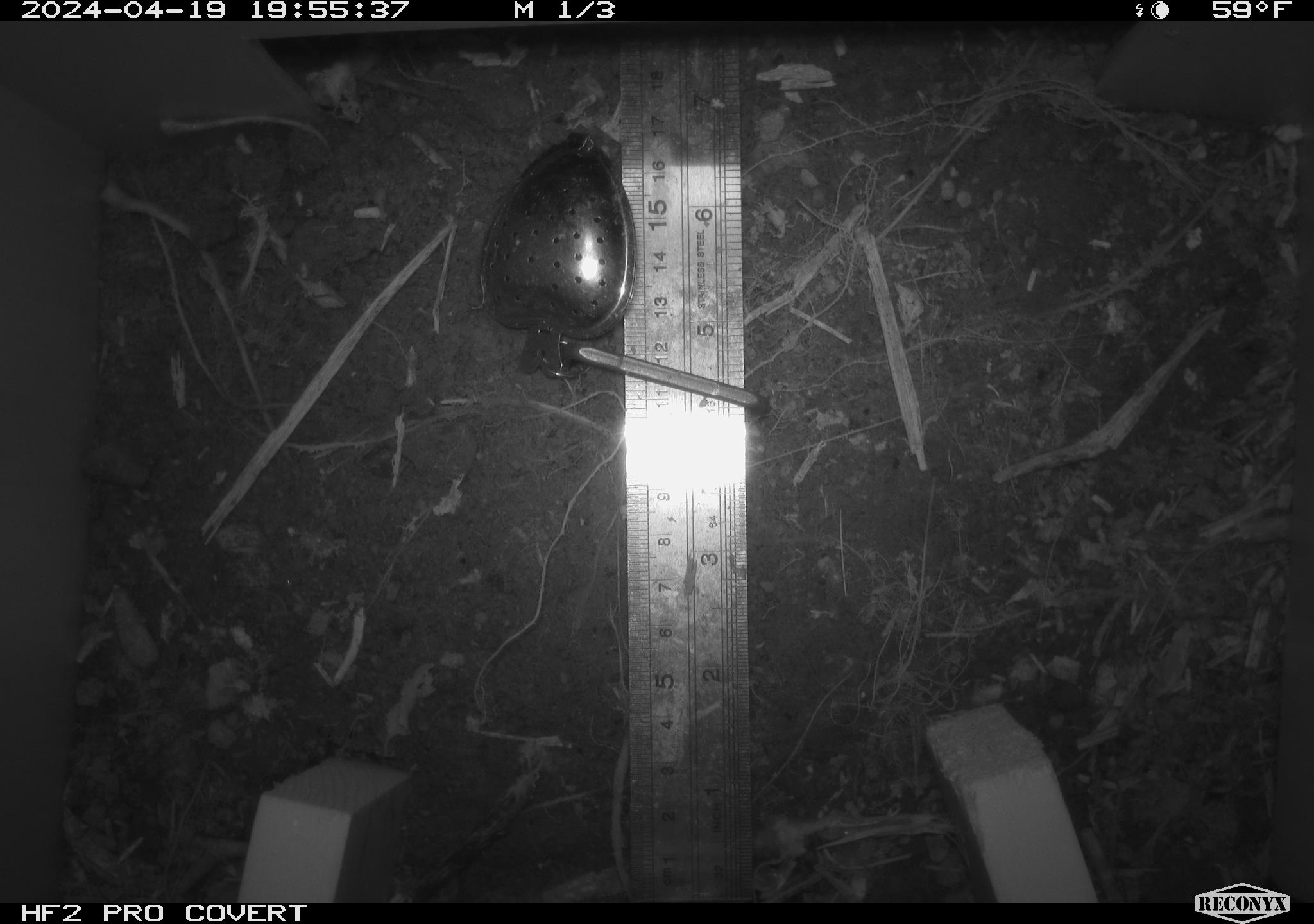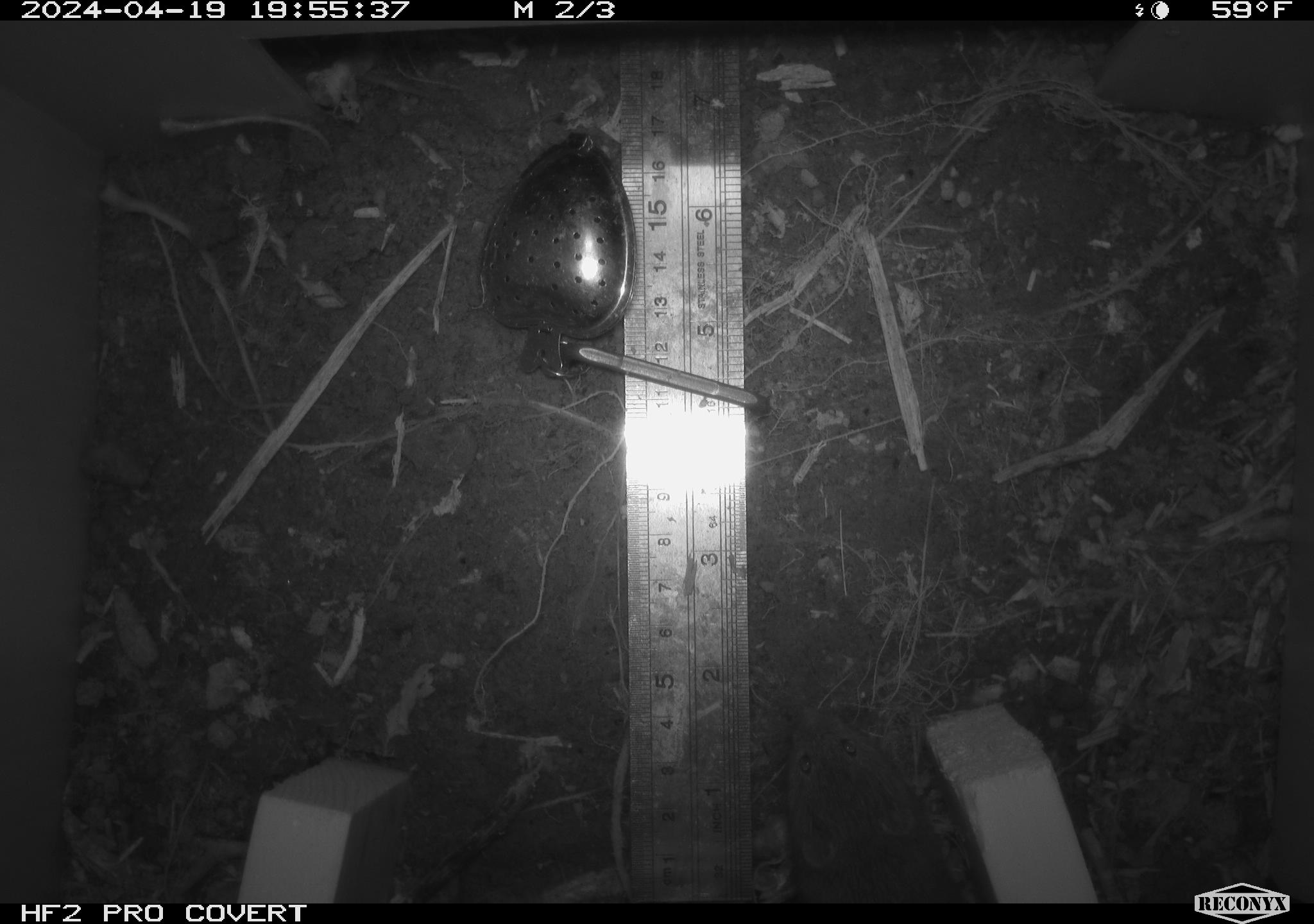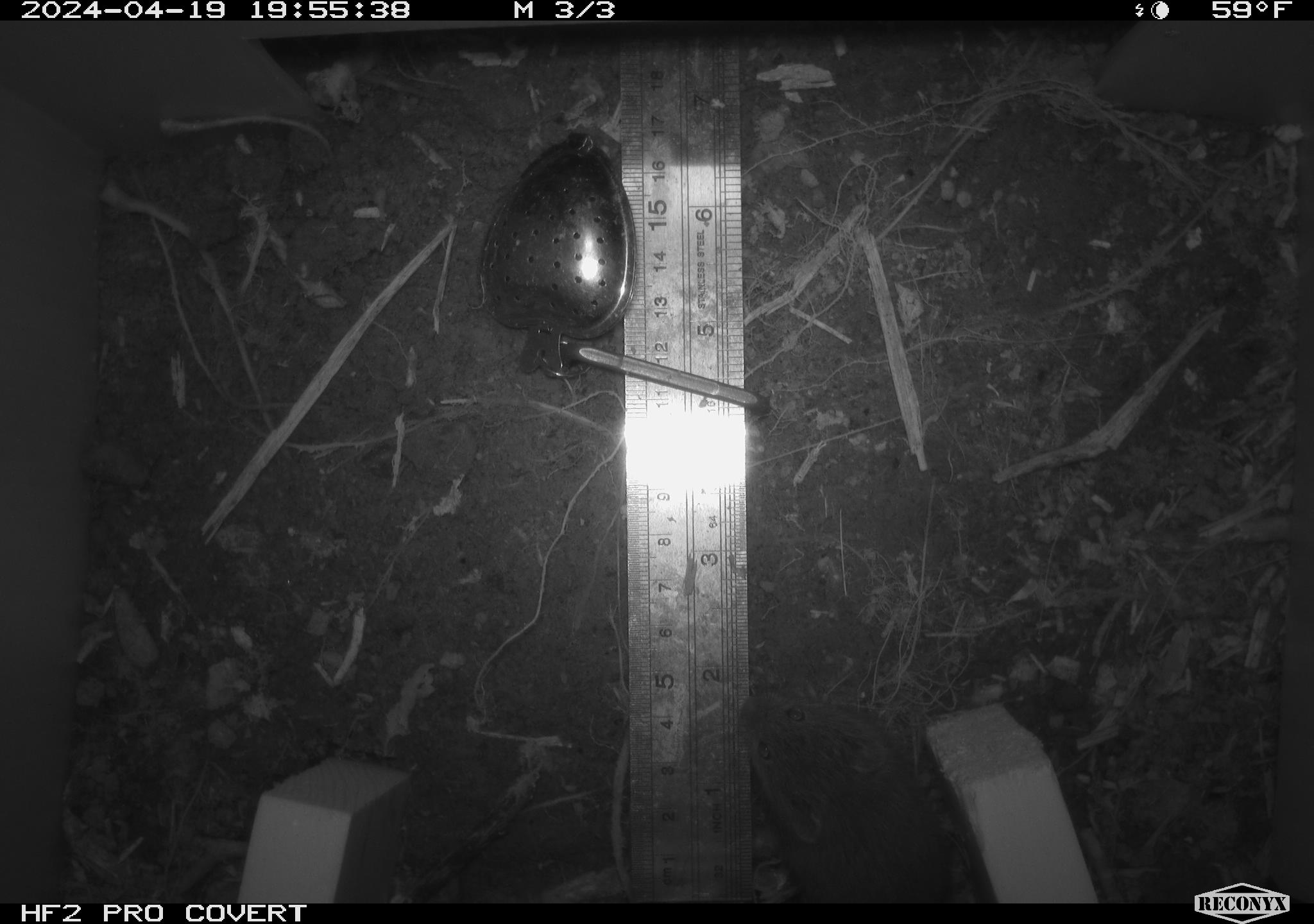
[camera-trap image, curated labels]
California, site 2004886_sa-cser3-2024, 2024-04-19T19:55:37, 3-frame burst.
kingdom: Animalia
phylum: Chordata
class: Mammalia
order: Rodentia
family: Cricetidae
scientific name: Cricetidae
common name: hamsters, voles, lemmings, and allies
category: cricetidae family